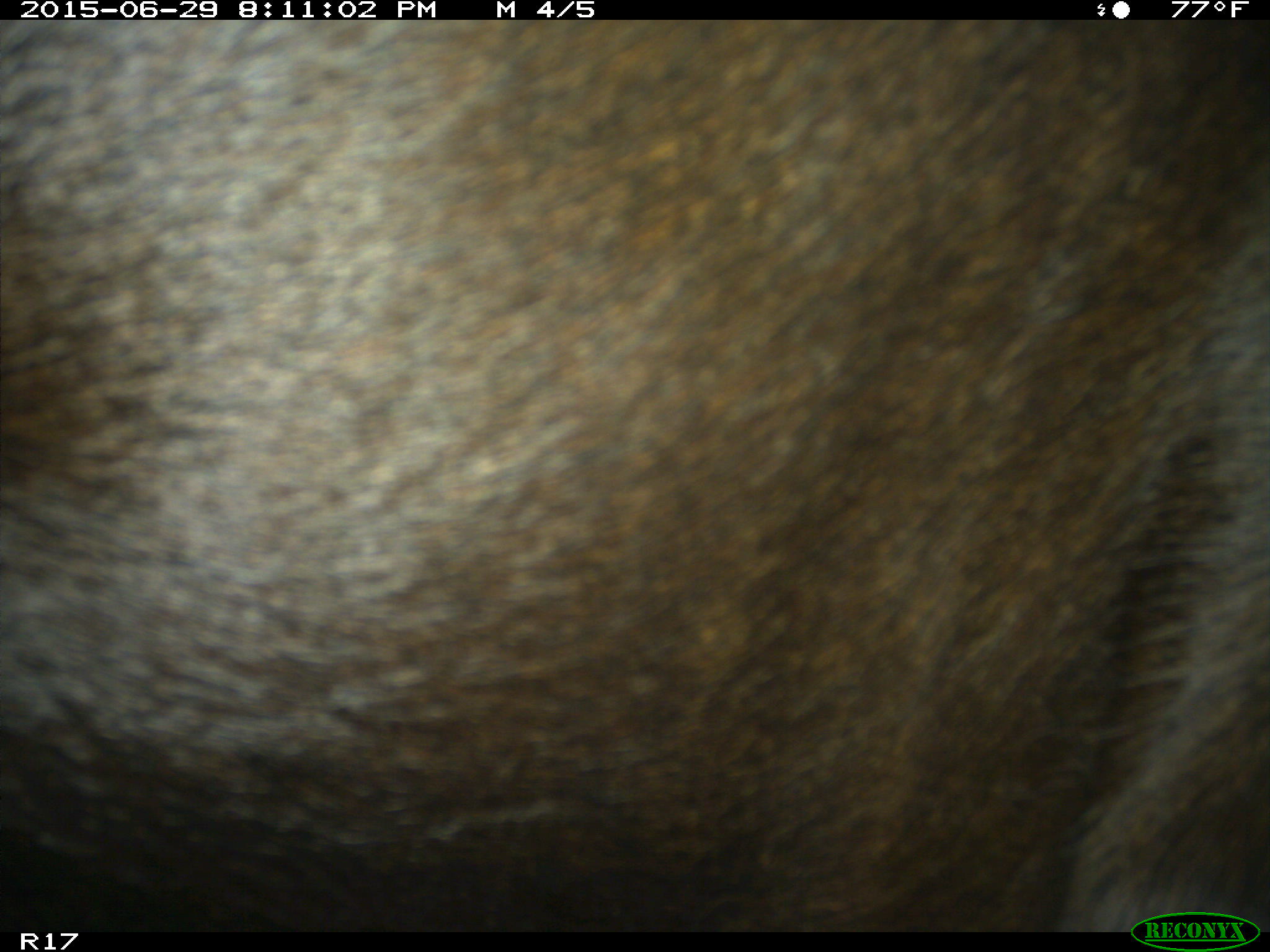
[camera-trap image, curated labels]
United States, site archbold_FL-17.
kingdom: Animalia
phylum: Chordata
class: Mammalia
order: Artiodactyla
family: Bovidae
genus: Bos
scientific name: Bos taurus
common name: domestic cow